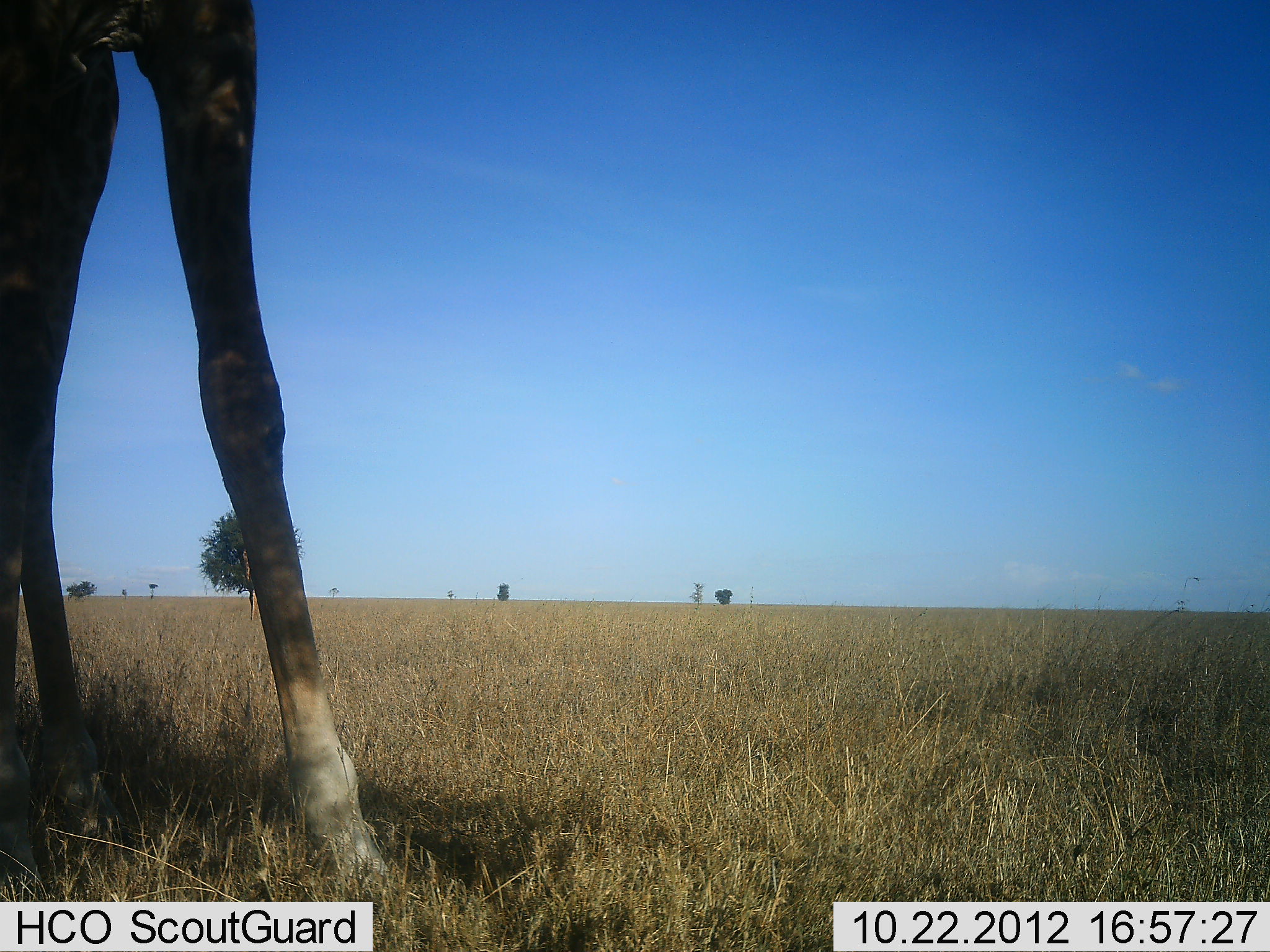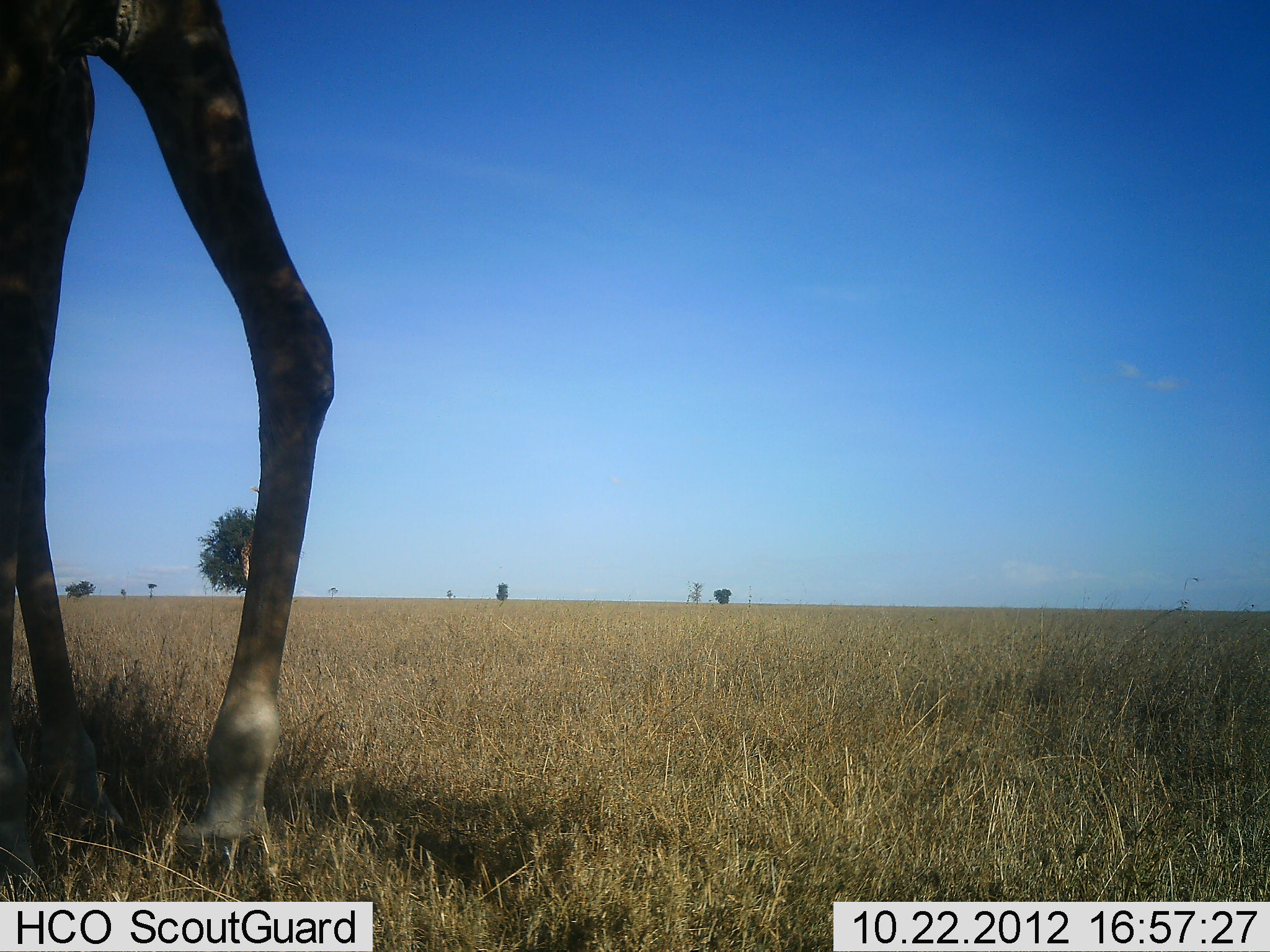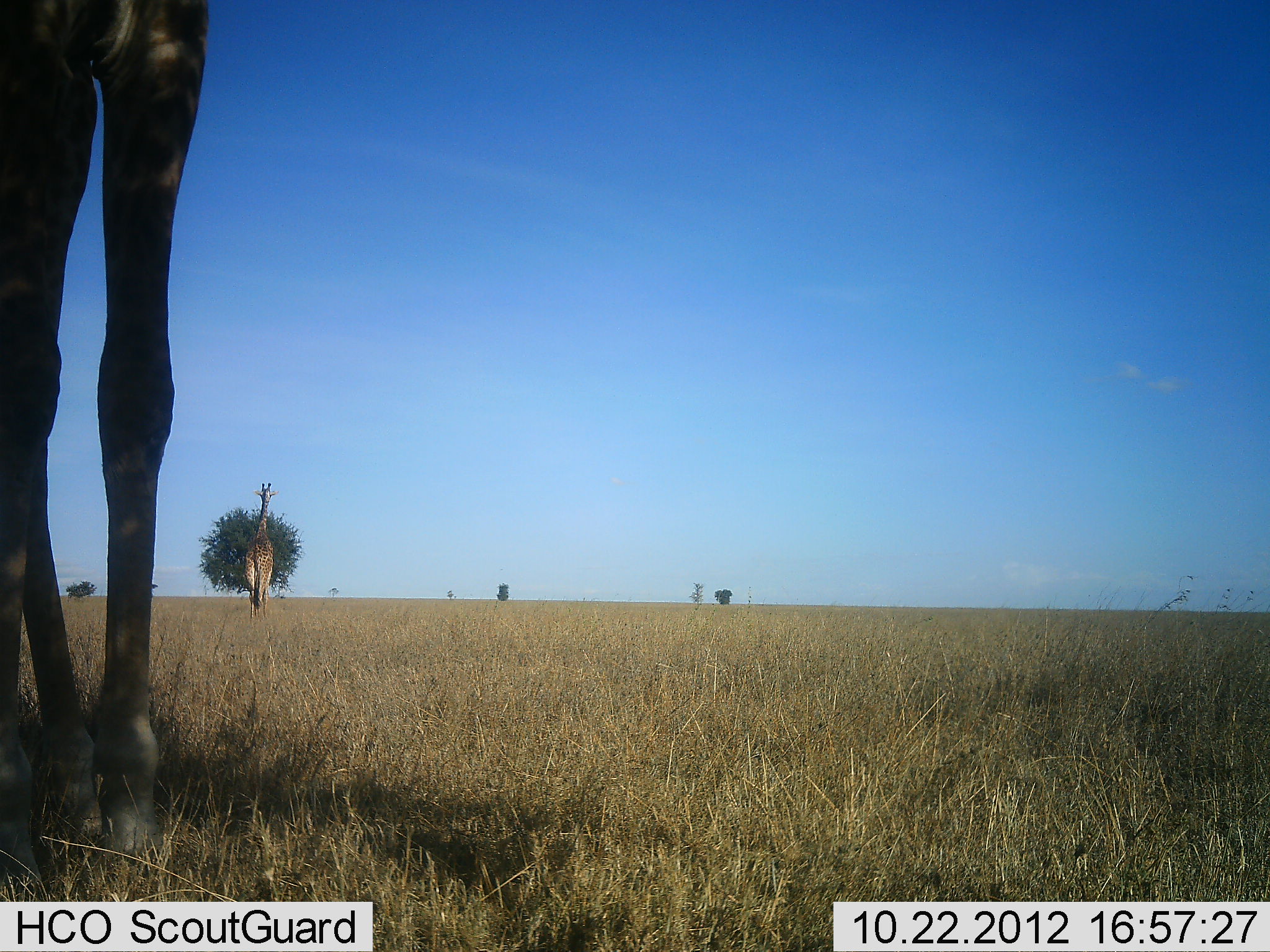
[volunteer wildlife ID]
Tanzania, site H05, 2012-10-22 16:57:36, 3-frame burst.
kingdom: Animalia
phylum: Chordata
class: Mammalia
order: Artiodactyla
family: Giraffidae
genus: Giraffa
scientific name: Giraffa camelopardalis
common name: giraffe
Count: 1.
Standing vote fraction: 70%.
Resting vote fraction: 0%.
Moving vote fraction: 30%.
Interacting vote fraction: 0%.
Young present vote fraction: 0%.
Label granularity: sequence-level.